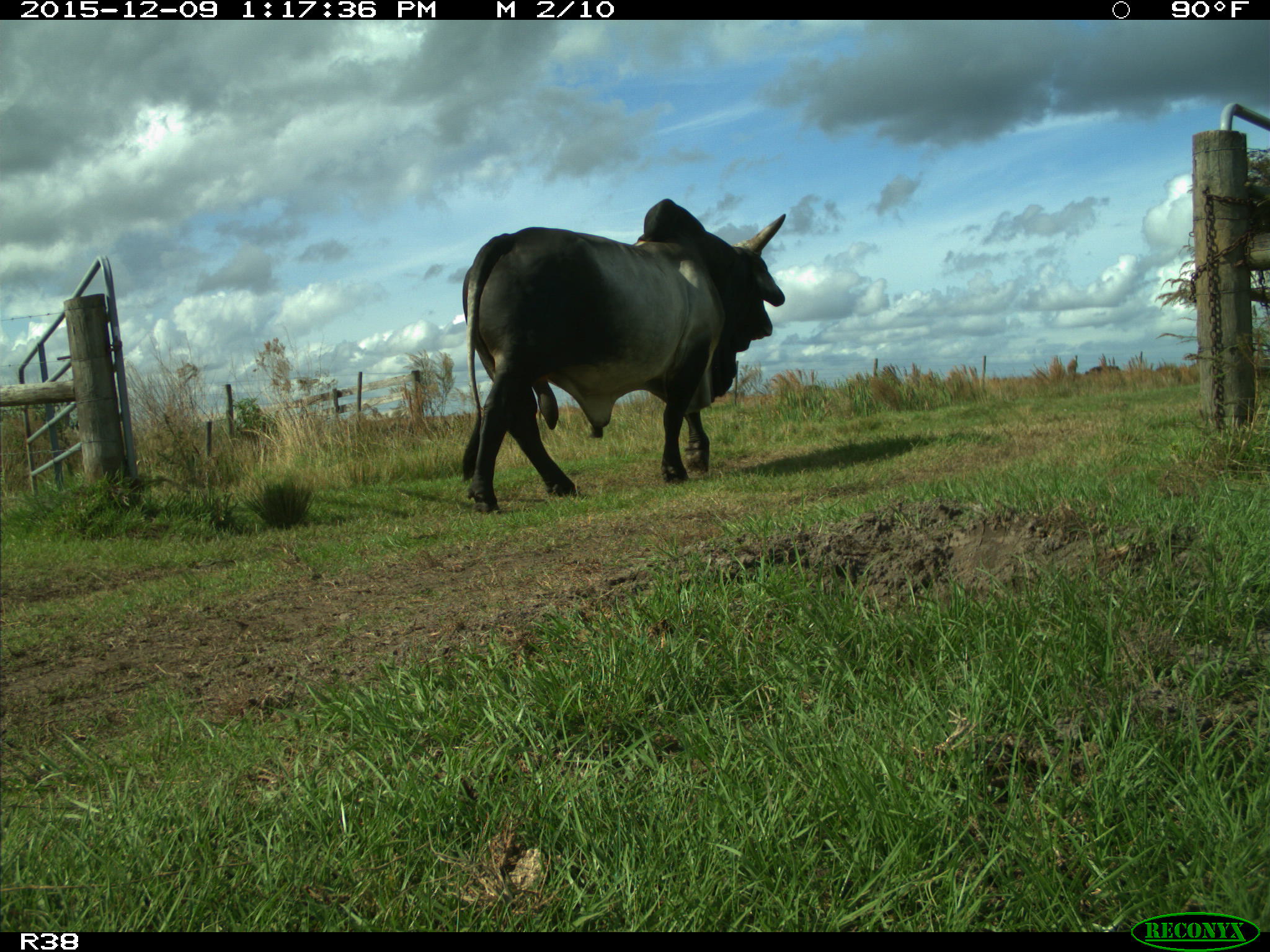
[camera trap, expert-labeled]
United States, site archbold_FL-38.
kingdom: Animalia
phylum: Chordata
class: Mammalia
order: Artiodactyla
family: Bovidae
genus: Bos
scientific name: Bos taurus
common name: domestic cow